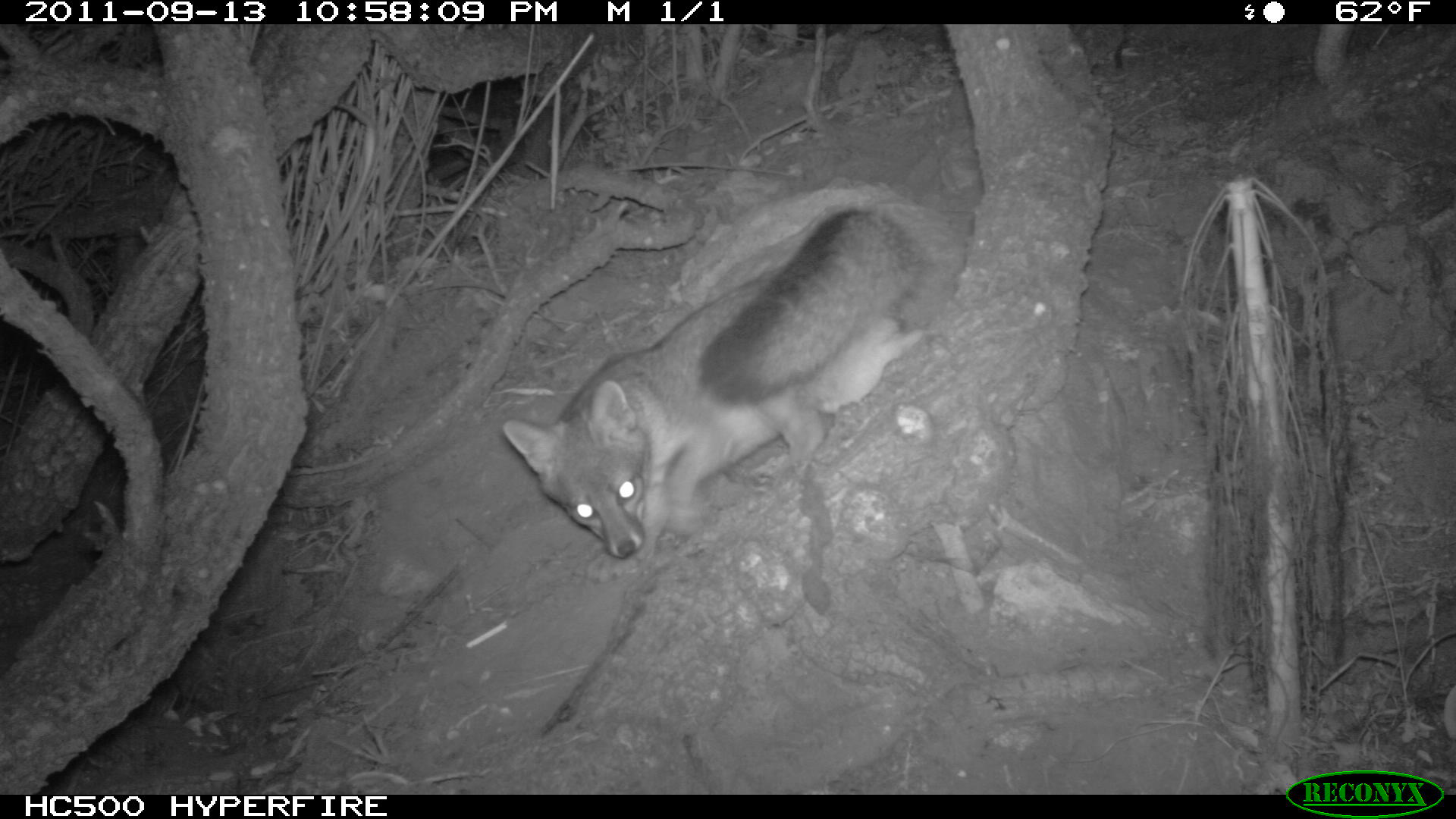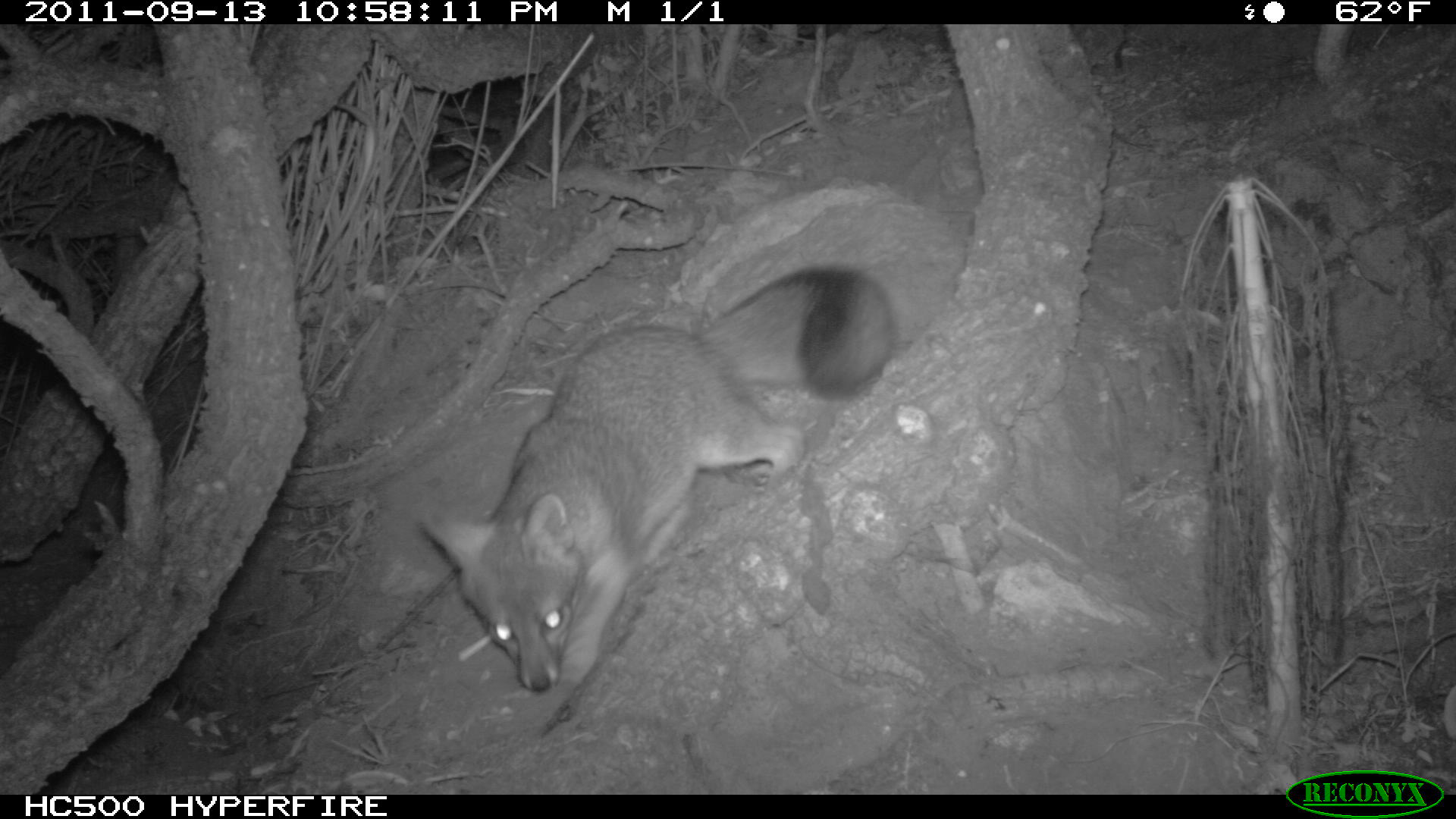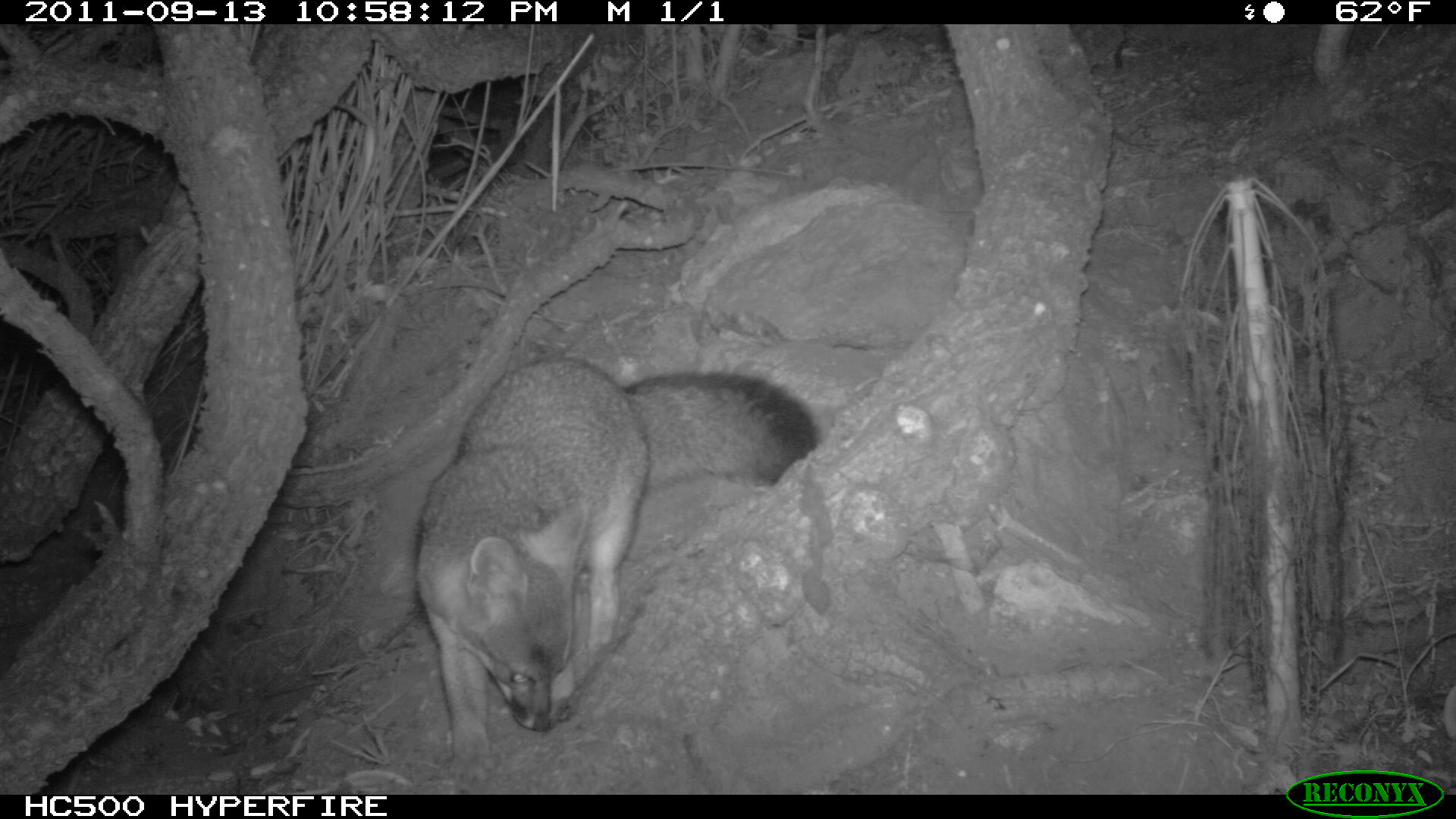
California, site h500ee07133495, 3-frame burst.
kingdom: Animalia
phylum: Chordata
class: Mammalia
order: Carnivora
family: Canidae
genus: Urocyon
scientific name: Urocyon littoralis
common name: island fox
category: fox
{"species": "fox (island fox) (Urocyon littoralis)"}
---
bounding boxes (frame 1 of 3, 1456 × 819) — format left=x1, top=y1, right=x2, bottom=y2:
fox: left=497, top=203, right=925, bottom=585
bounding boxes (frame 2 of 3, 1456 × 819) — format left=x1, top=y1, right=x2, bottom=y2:
fox: left=416, top=265, right=896, bottom=694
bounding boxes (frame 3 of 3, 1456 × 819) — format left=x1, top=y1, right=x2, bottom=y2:
fox: left=416, top=359, right=818, bottom=785